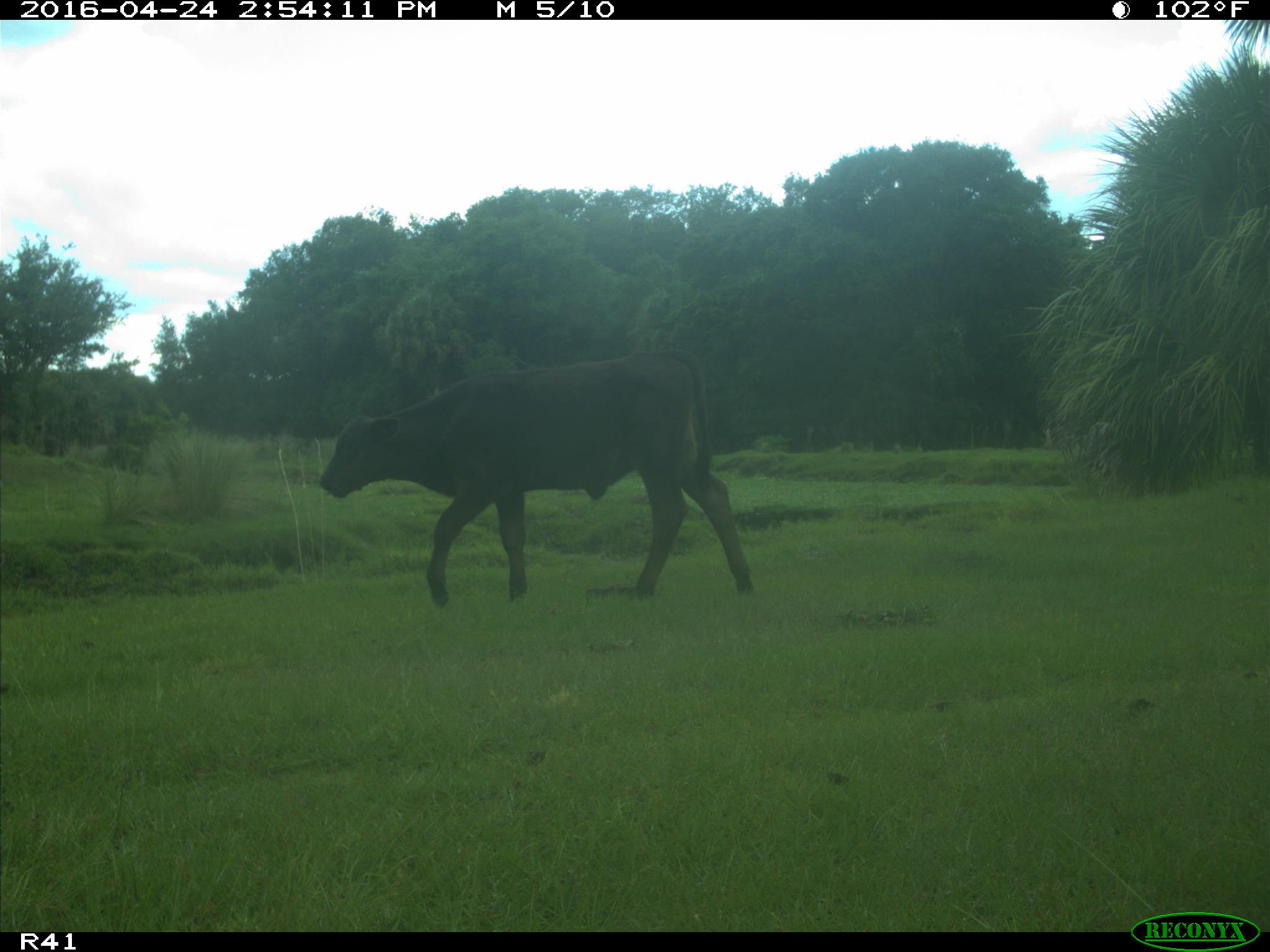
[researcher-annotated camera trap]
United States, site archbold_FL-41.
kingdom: Animalia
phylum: Chordata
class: Mammalia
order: Artiodactyla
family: Bovidae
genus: Bos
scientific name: Bos taurus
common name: domestic cow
Bos taurus (domestic cow).